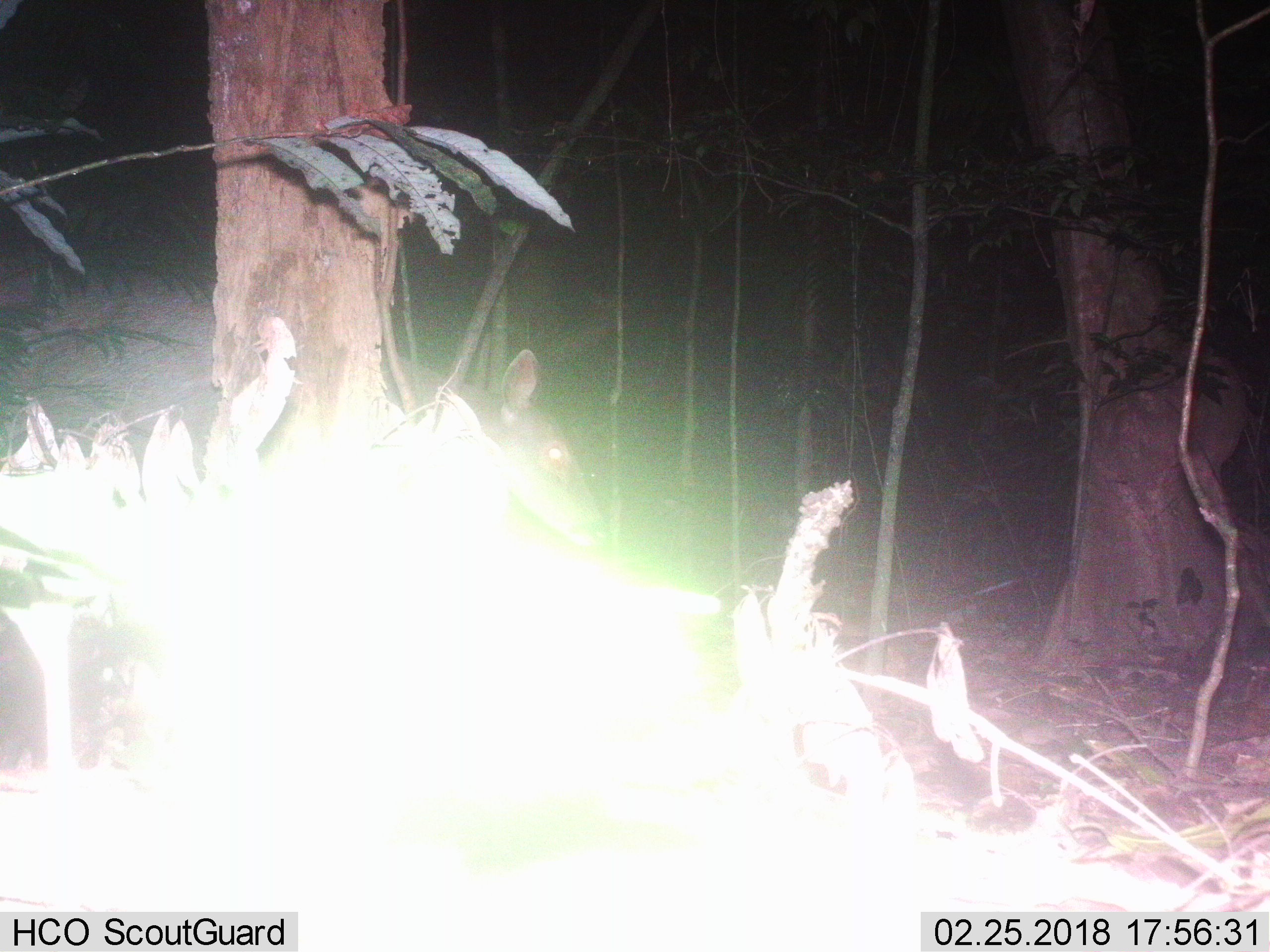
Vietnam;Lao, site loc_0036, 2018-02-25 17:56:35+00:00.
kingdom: Animalia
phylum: Chordata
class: Mammalia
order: Artiodactyla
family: Cervidae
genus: Rusa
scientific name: Rusa unicolor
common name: sambar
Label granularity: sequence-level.